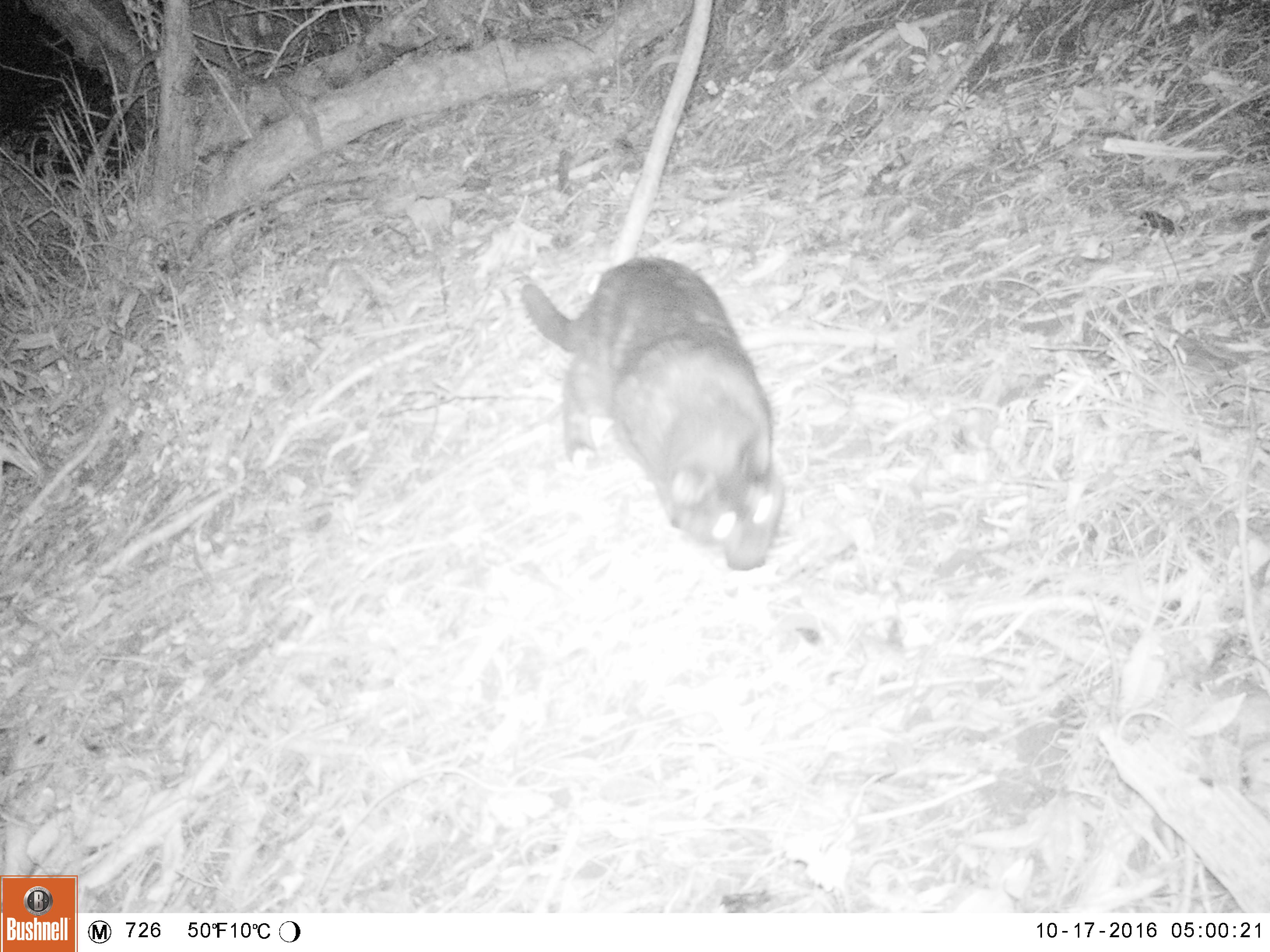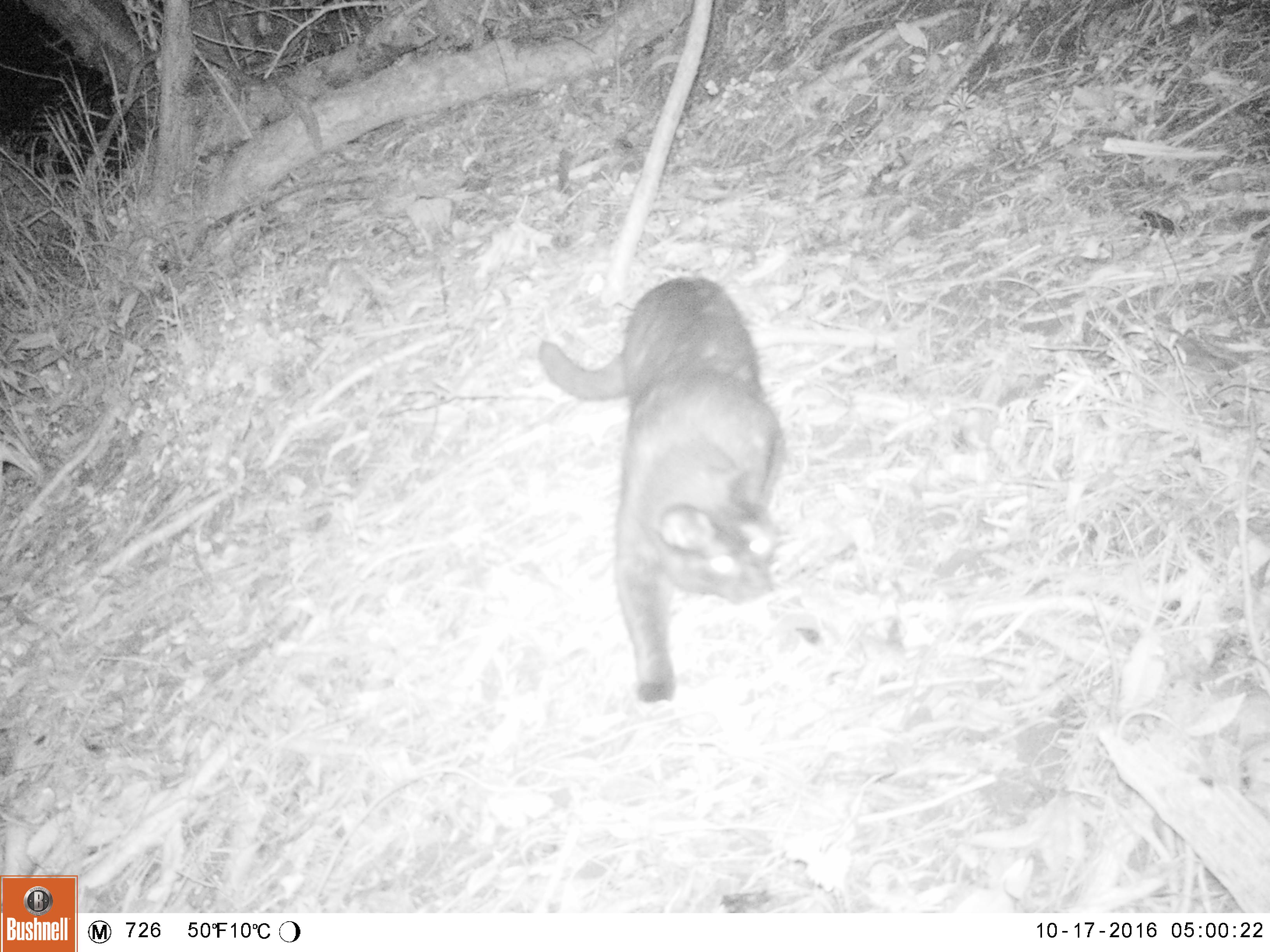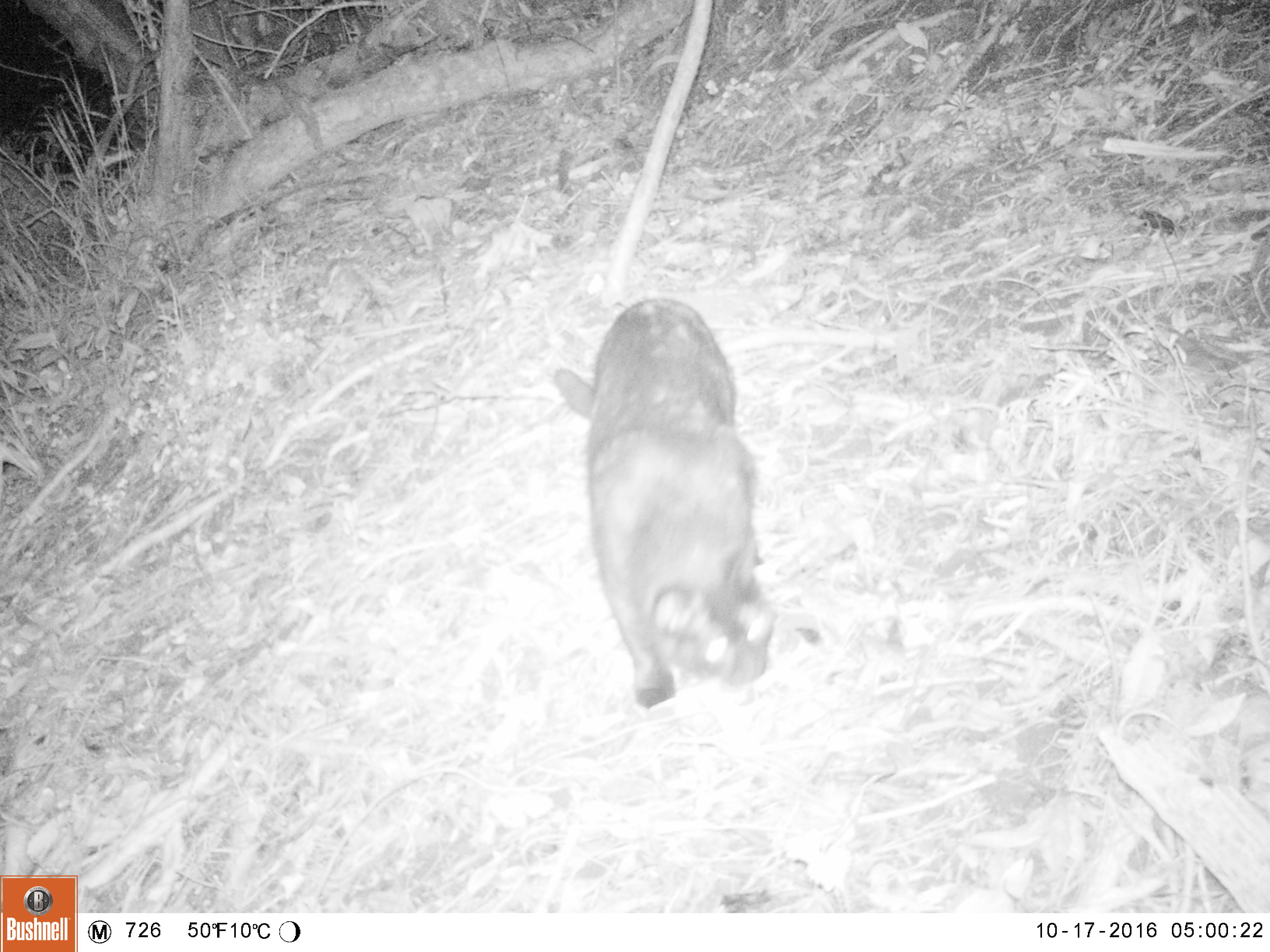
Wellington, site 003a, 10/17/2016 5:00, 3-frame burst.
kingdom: Animalia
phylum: Chordata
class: Mammalia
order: Carnivora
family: Felidae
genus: Felis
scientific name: Felis catus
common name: cat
Cat (Felis catus).